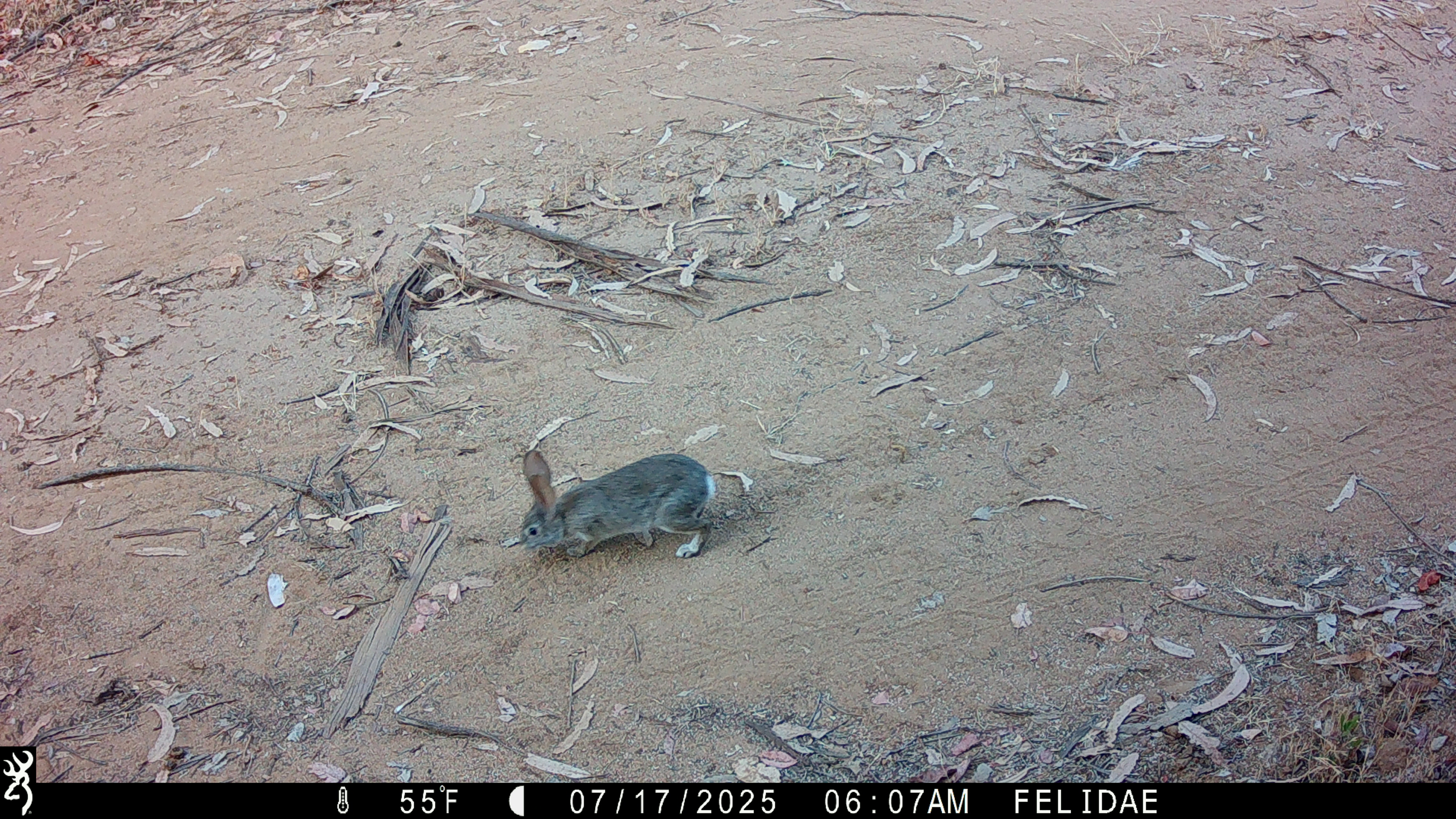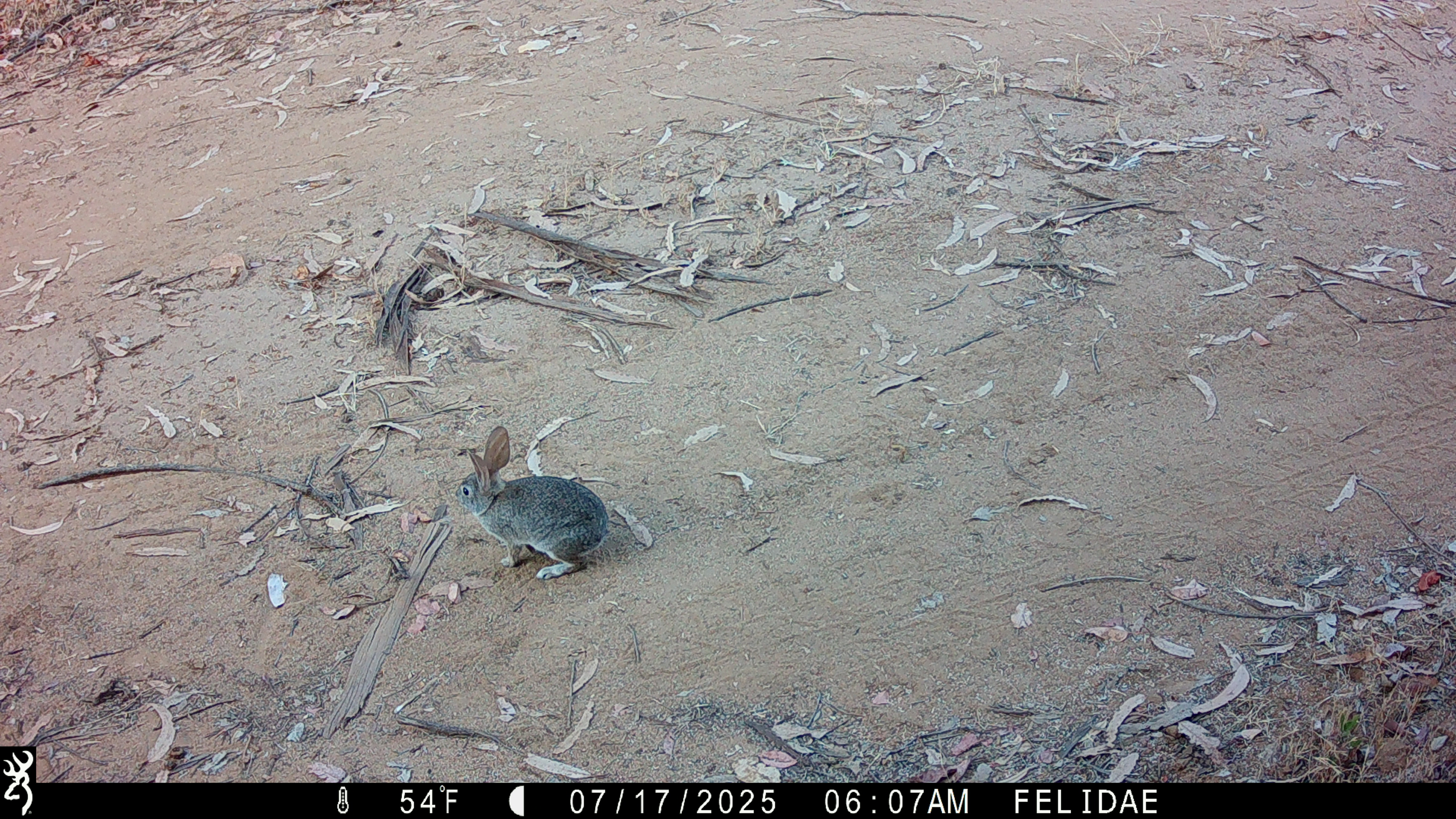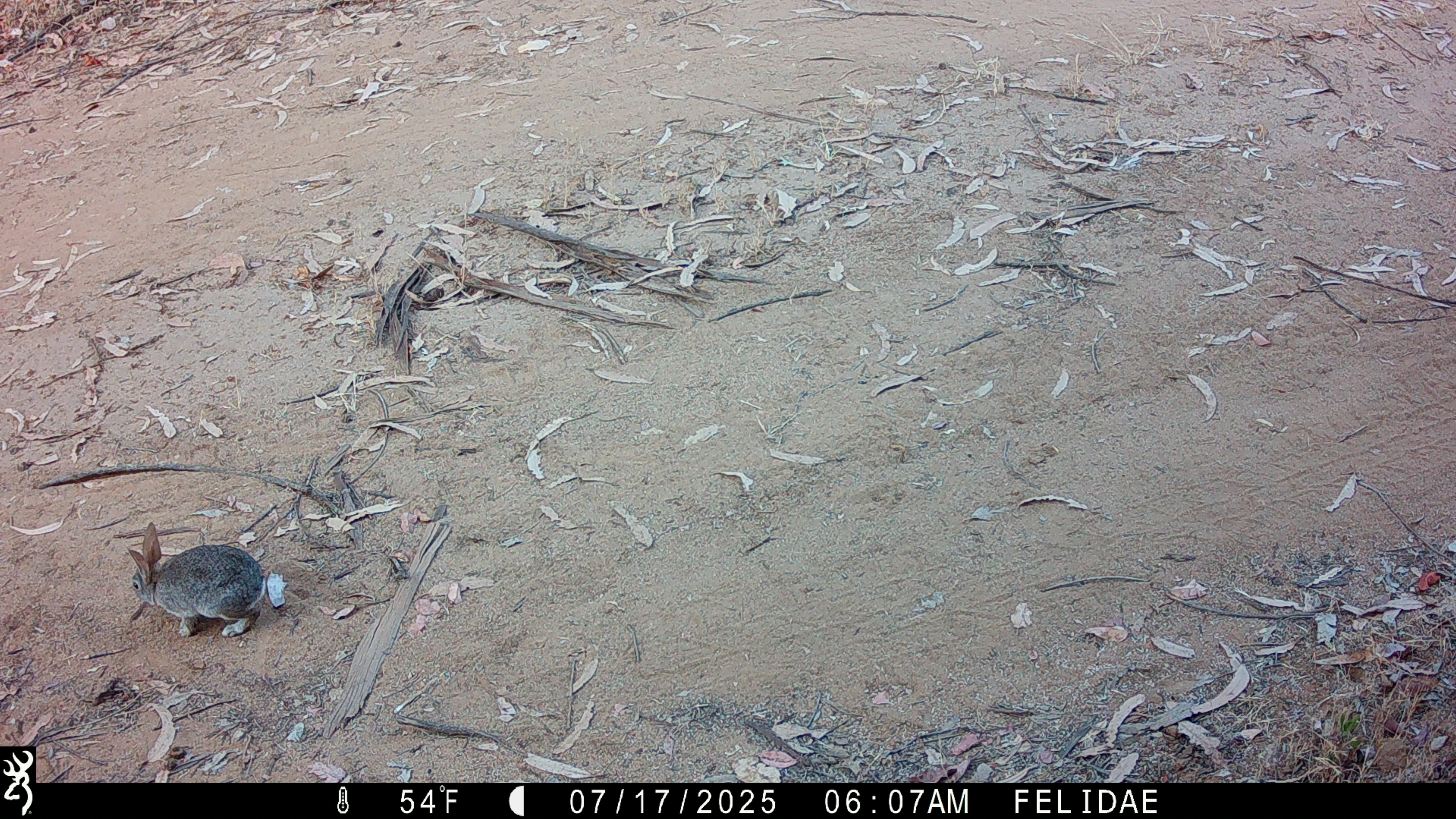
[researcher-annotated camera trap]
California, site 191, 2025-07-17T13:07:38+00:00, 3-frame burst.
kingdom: Animalia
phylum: Chordata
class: Mammalia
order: Lagomorpha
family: Leporidae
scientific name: Leporidae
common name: rabbit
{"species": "rabbit (Leporidae)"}